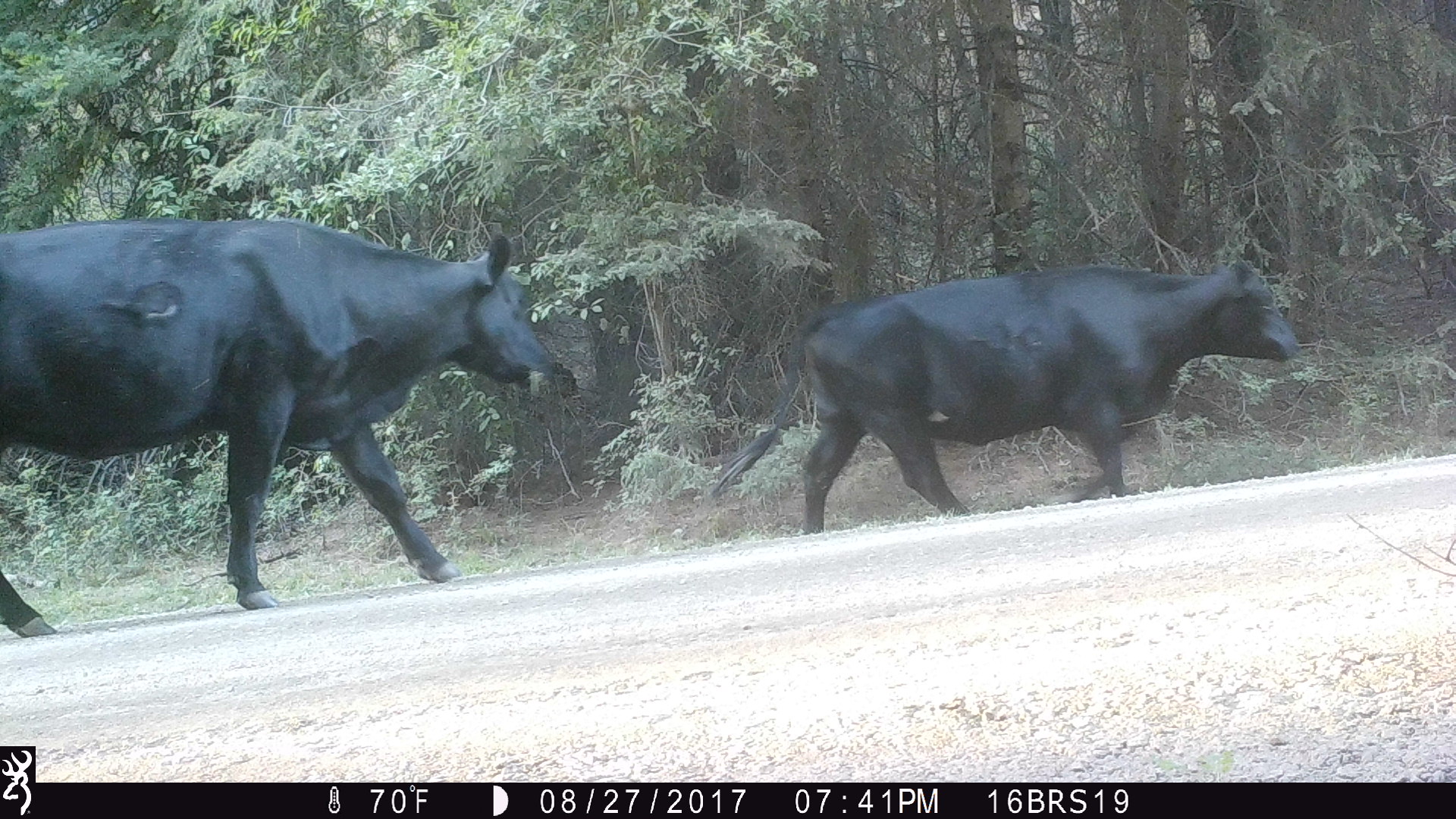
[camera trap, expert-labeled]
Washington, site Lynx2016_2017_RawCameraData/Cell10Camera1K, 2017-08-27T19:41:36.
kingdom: Animalia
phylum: Chordata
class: Mammalia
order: Artiodactyla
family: Bovidae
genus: Bos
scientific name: Bos taurus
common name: domestic cattle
Domestic cattle (Bos taurus). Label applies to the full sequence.